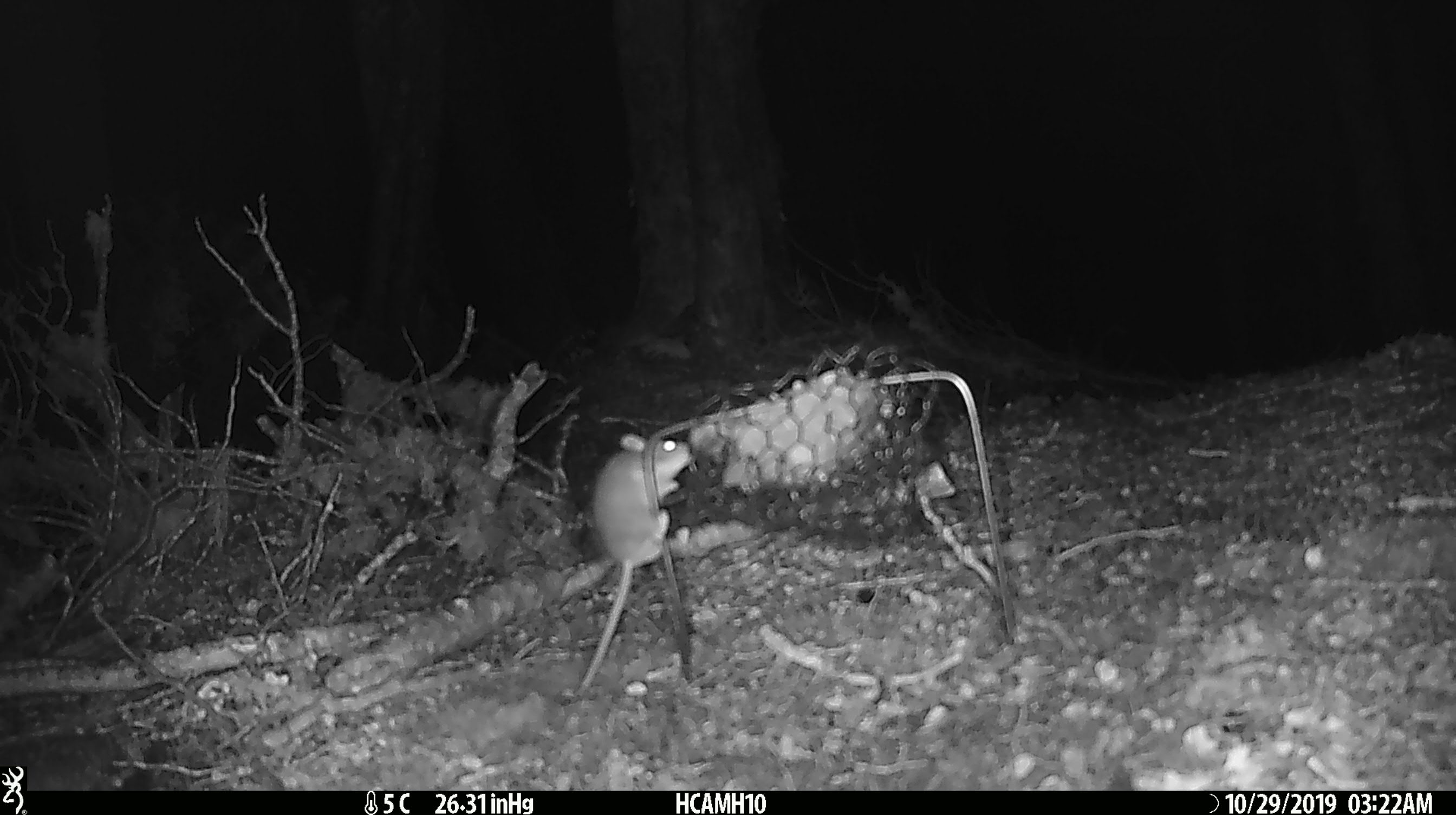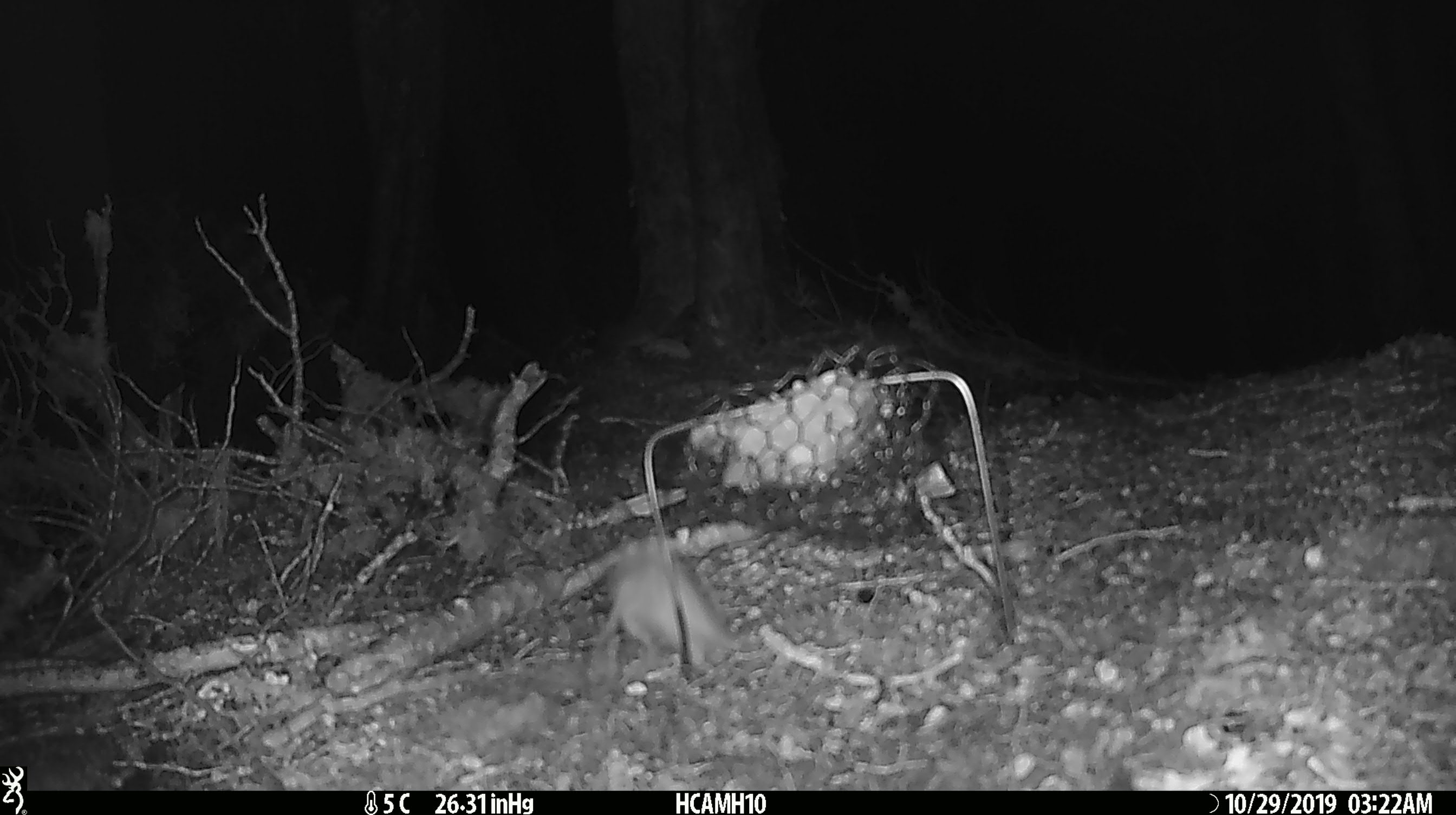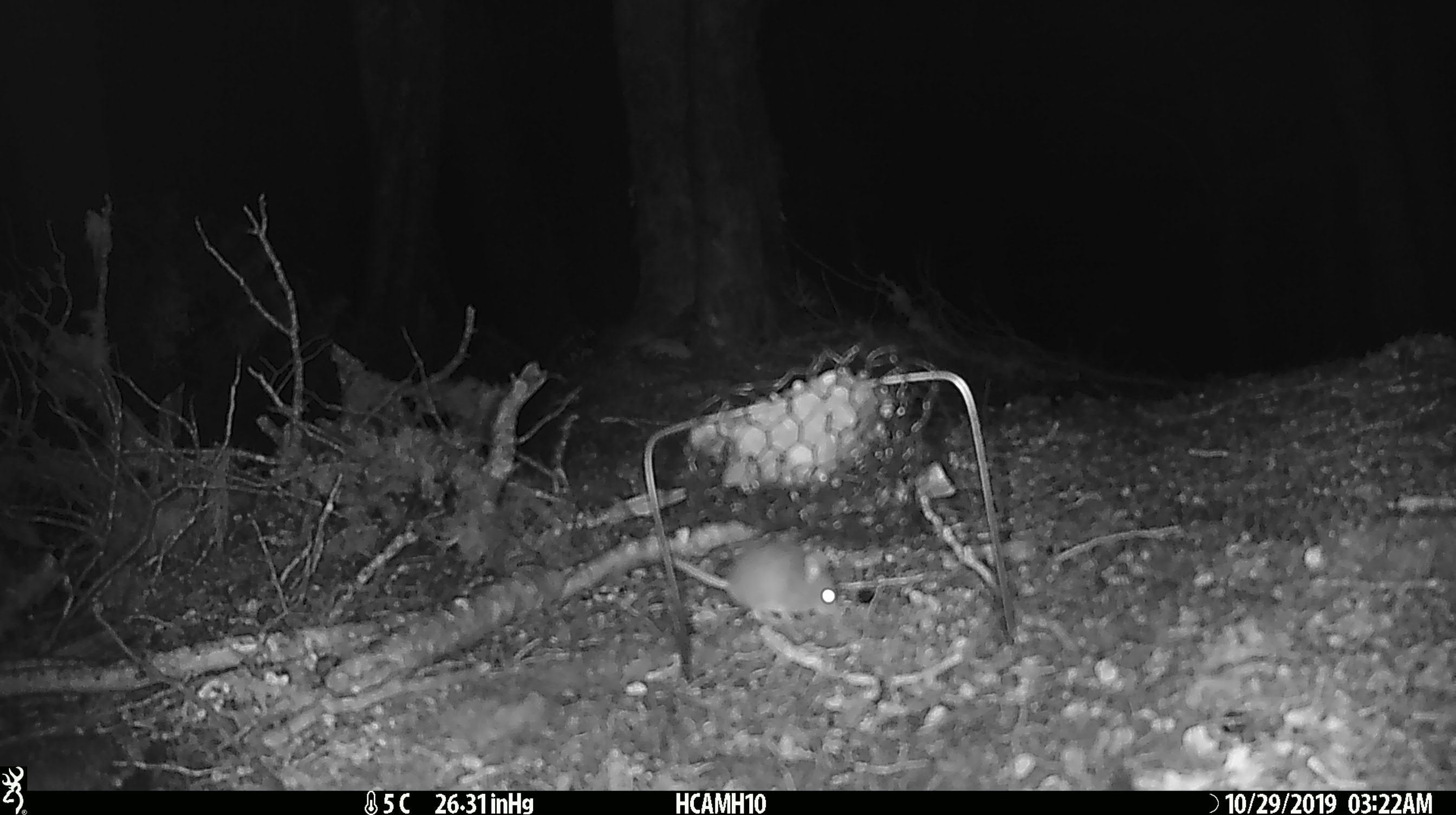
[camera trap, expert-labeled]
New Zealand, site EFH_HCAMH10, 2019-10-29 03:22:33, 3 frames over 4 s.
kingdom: Animalia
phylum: Chordata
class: Mammalia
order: Rodentia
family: Muridae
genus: Mus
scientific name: Mus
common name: mouse